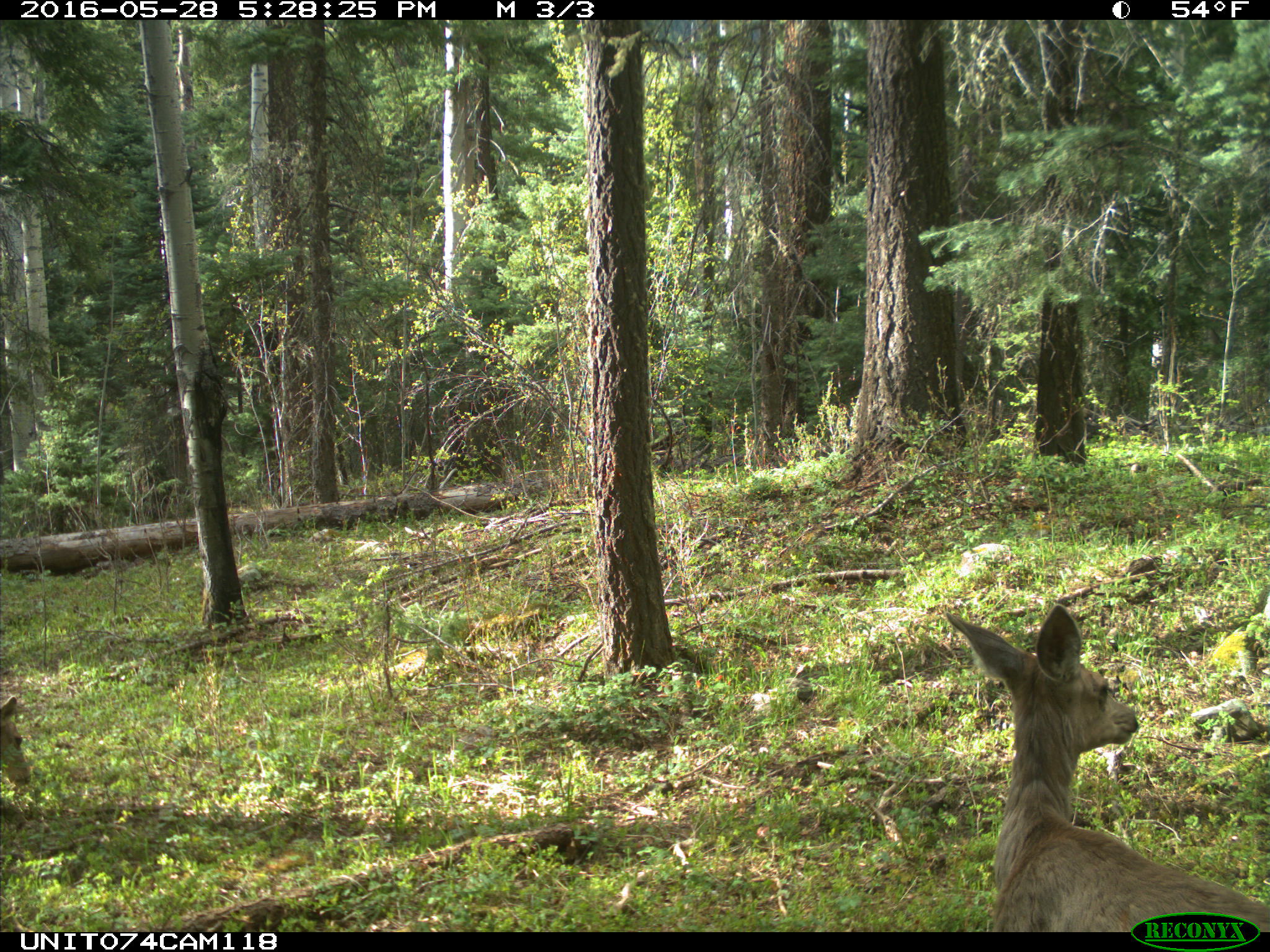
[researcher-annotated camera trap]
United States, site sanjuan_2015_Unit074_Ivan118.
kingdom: Animalia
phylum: Chordata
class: Mammalia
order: Artiodactyla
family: Cervidae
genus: Odocoileus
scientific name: Odocoileus hemionus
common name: mule deer